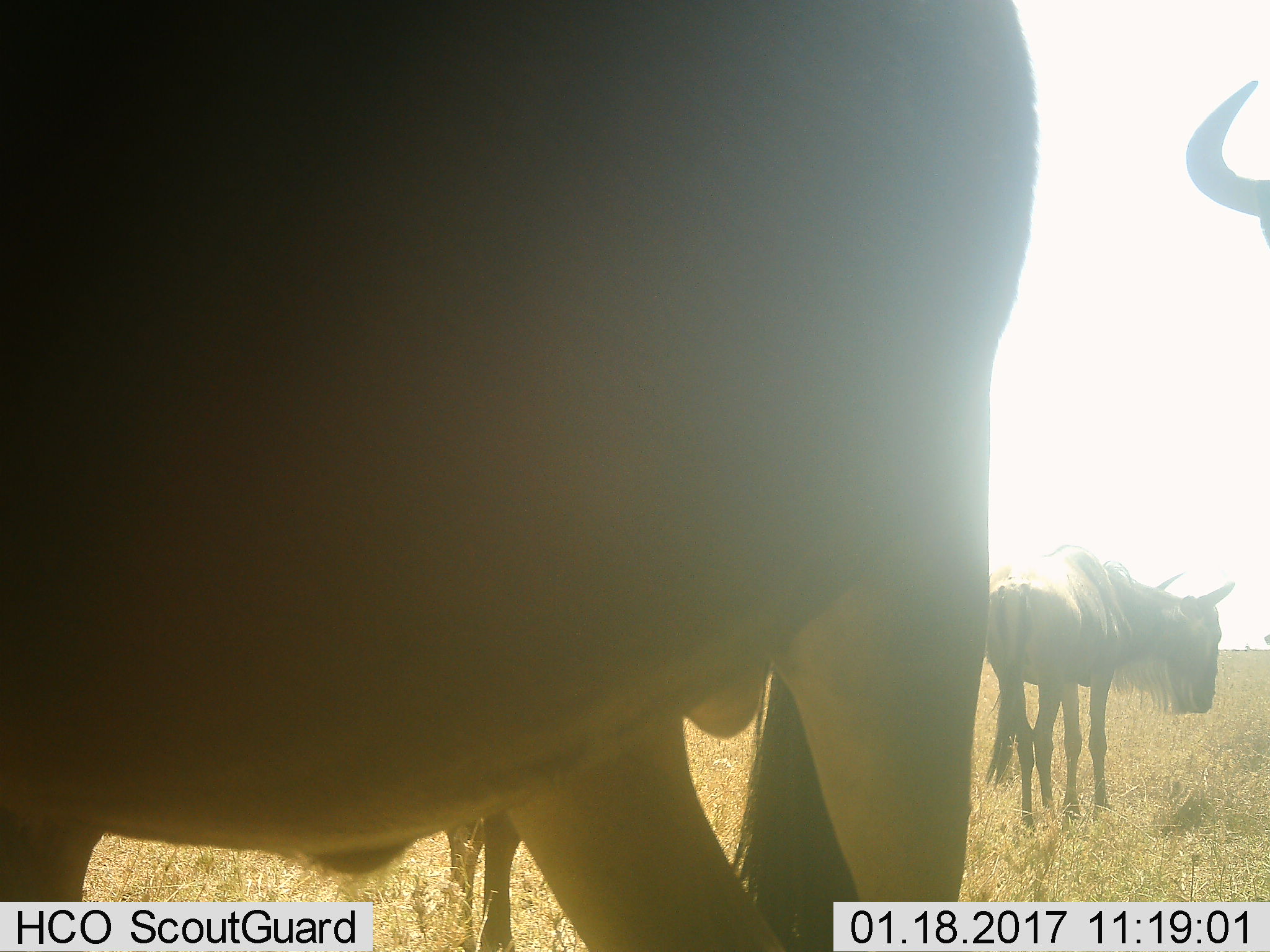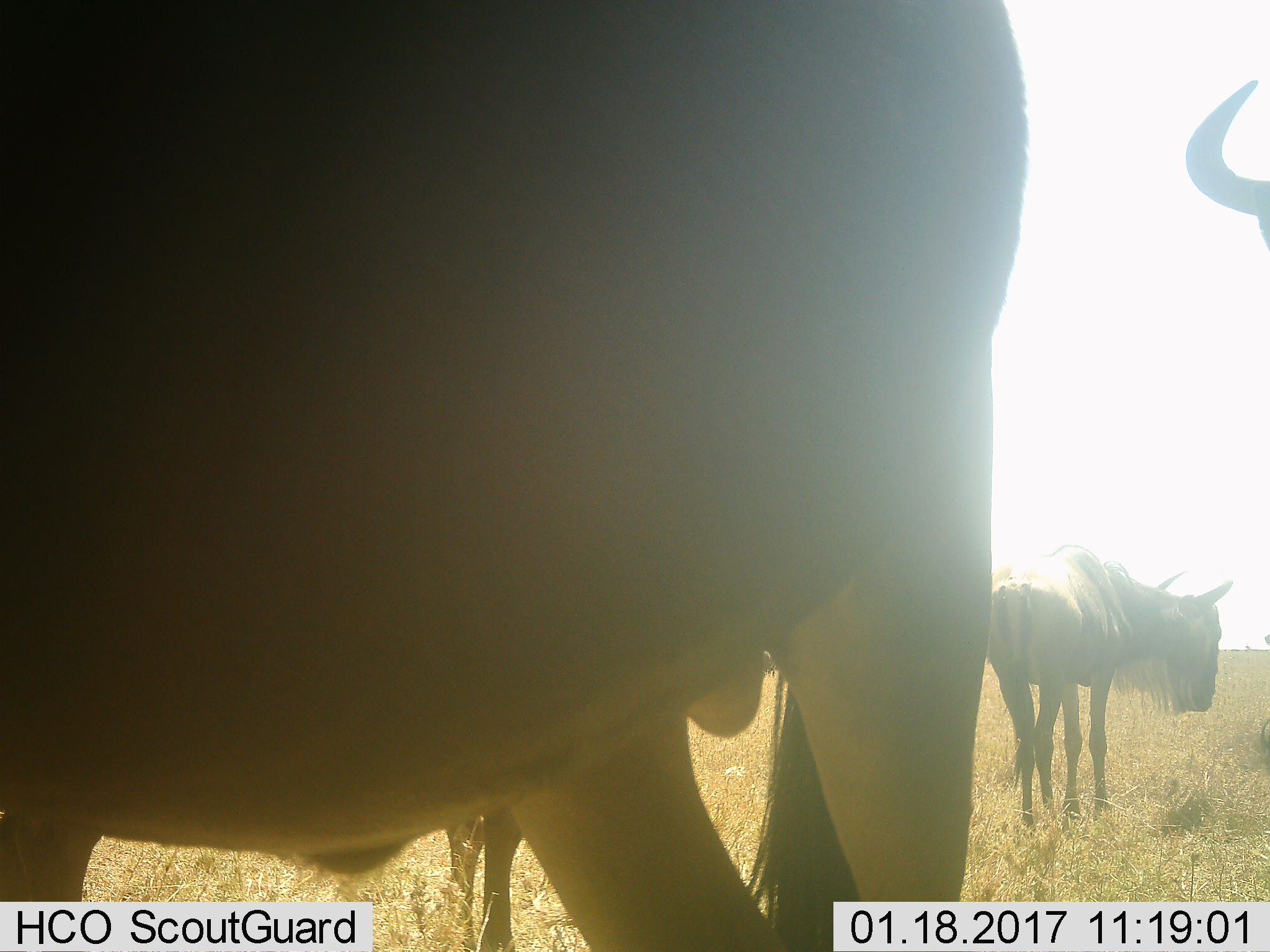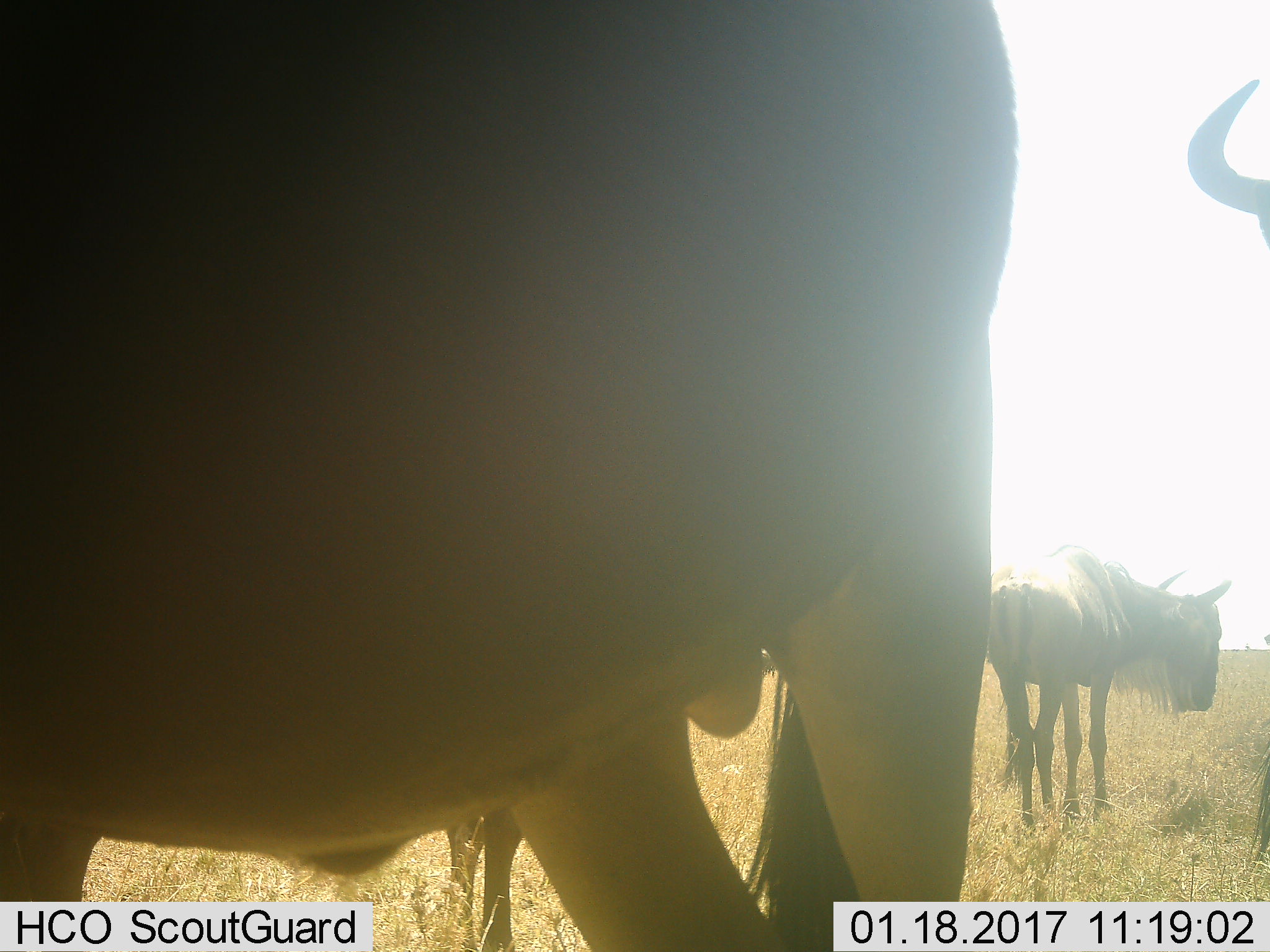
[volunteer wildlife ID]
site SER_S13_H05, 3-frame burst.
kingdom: Animalia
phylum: Chordata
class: Mammalia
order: Artiodactyla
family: Bovidae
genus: Connochaetes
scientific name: Connochaetes taurinus taurinus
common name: blue wildebeest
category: wildebeestblue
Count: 3.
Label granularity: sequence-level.